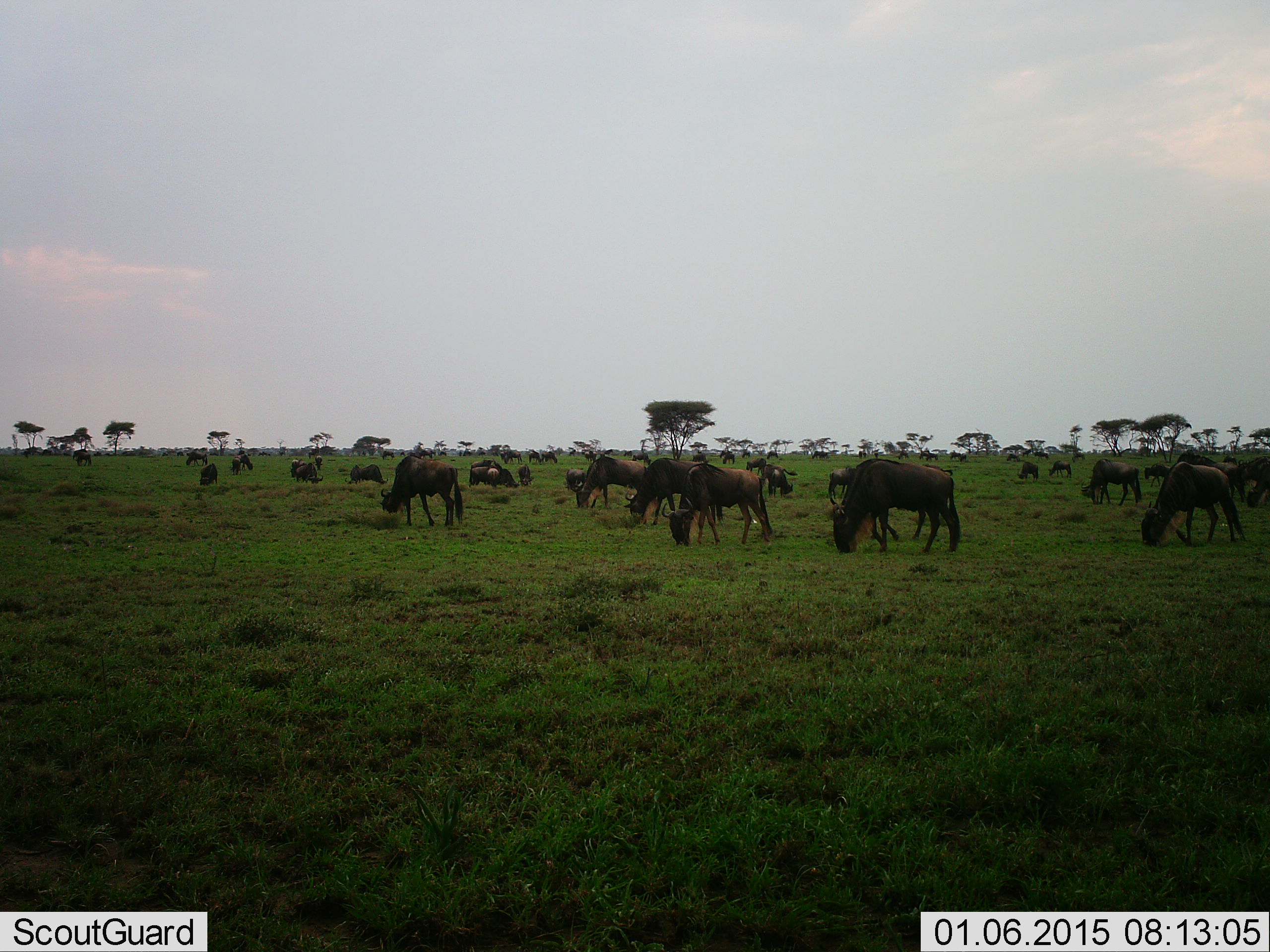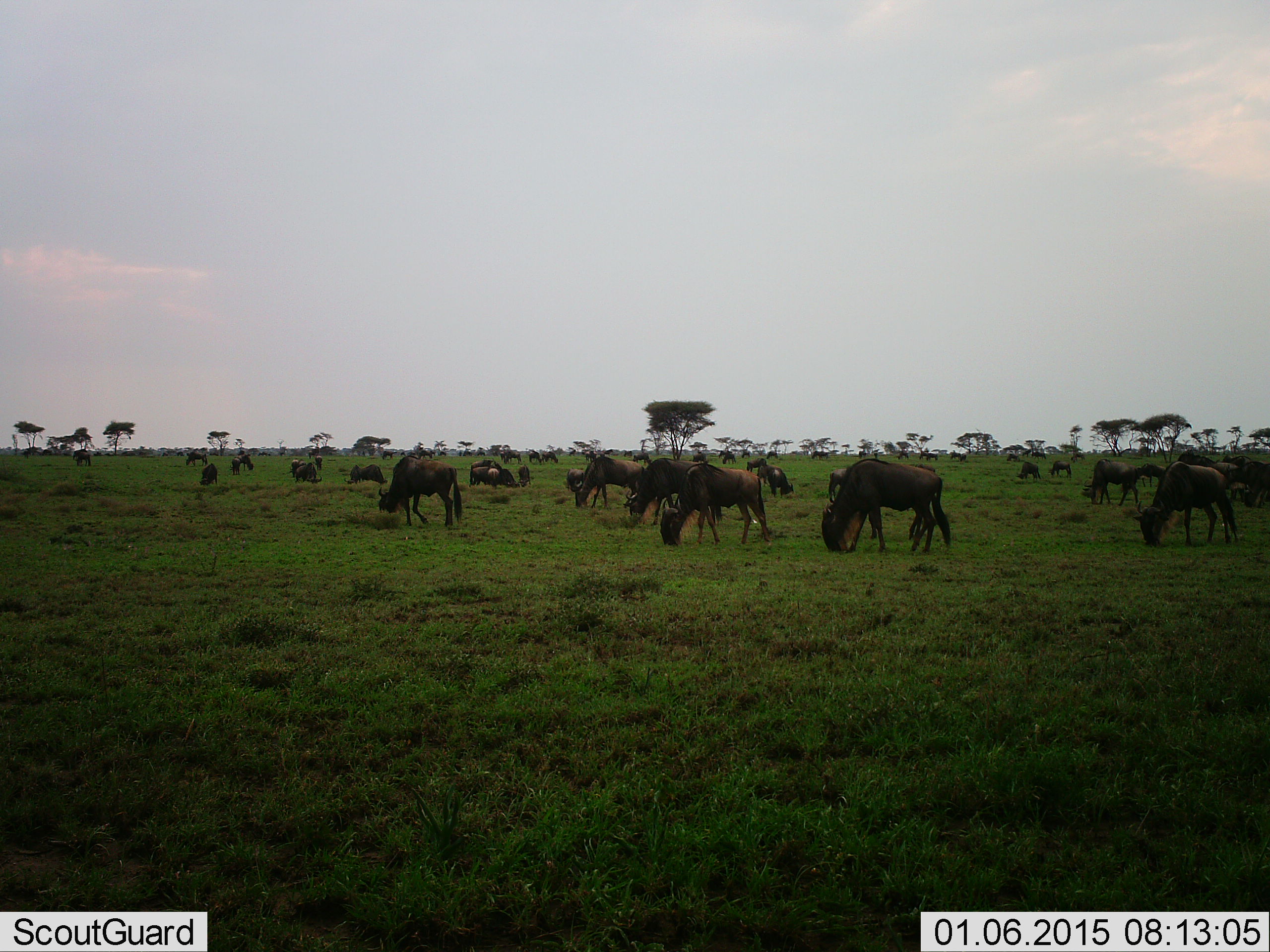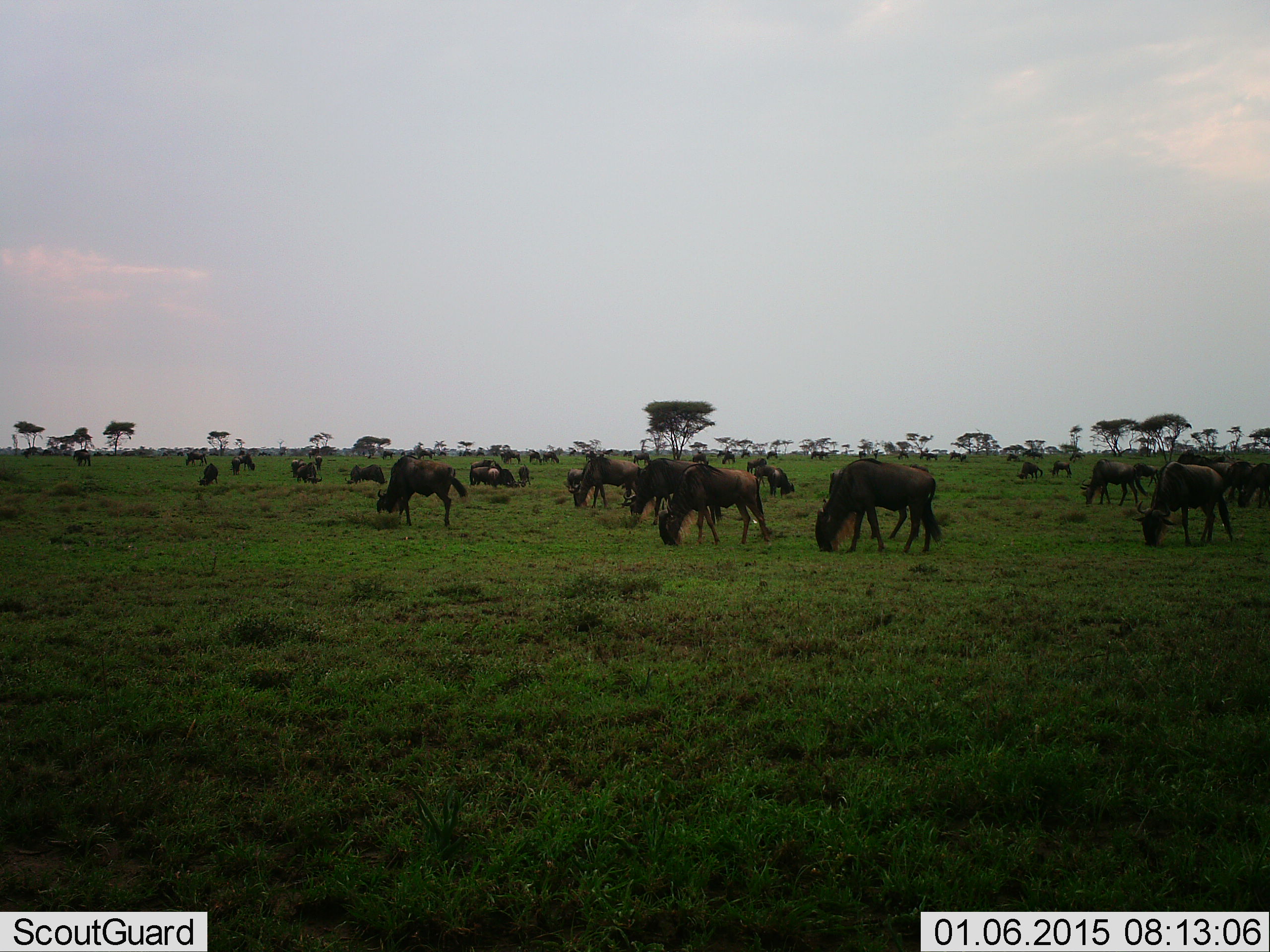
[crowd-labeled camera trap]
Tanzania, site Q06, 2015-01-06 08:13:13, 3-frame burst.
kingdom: Animalia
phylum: Chordata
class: Mammalia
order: Artiodactyla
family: Bovidae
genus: Connochaetes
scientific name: Connochaetes taurinus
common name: blue wildebeest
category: wildebeest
Wildebeest (blue wildebeest) (Connochaetes taurinus), count 11-50. Behavior (volunteer vote fractions): standing 30%, resting 10%, moving 10%, interacting 0%. Young present (vote fraction): 10%. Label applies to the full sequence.